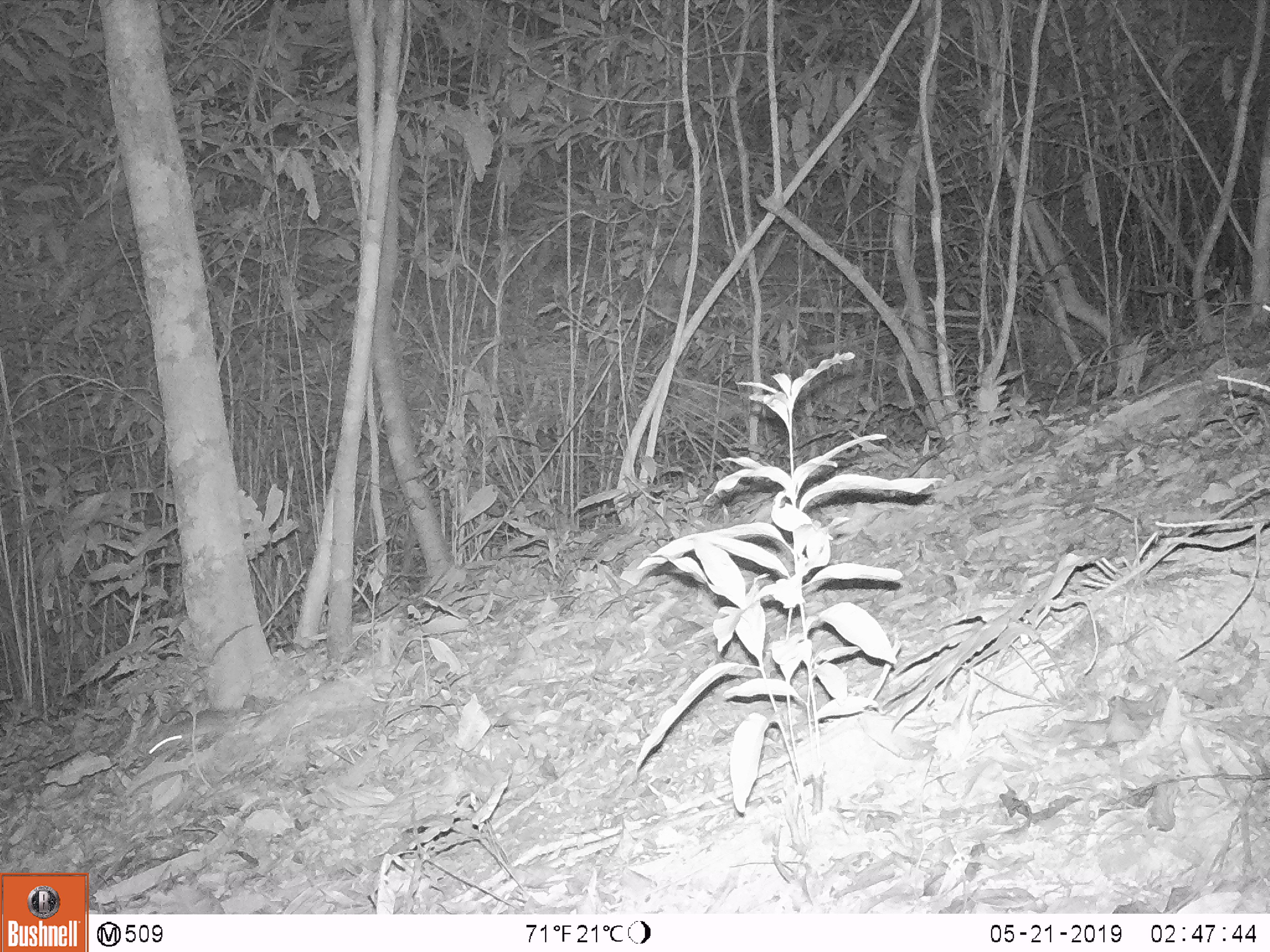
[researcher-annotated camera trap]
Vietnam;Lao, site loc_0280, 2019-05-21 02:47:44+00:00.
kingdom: Animalia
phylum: Chordata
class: Mammalia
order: Rodentia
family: Muridae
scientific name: Muridae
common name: old-world mice and rats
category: unidentified murid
Unidentified murid (old-world mice and rats) (Muridae). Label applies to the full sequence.